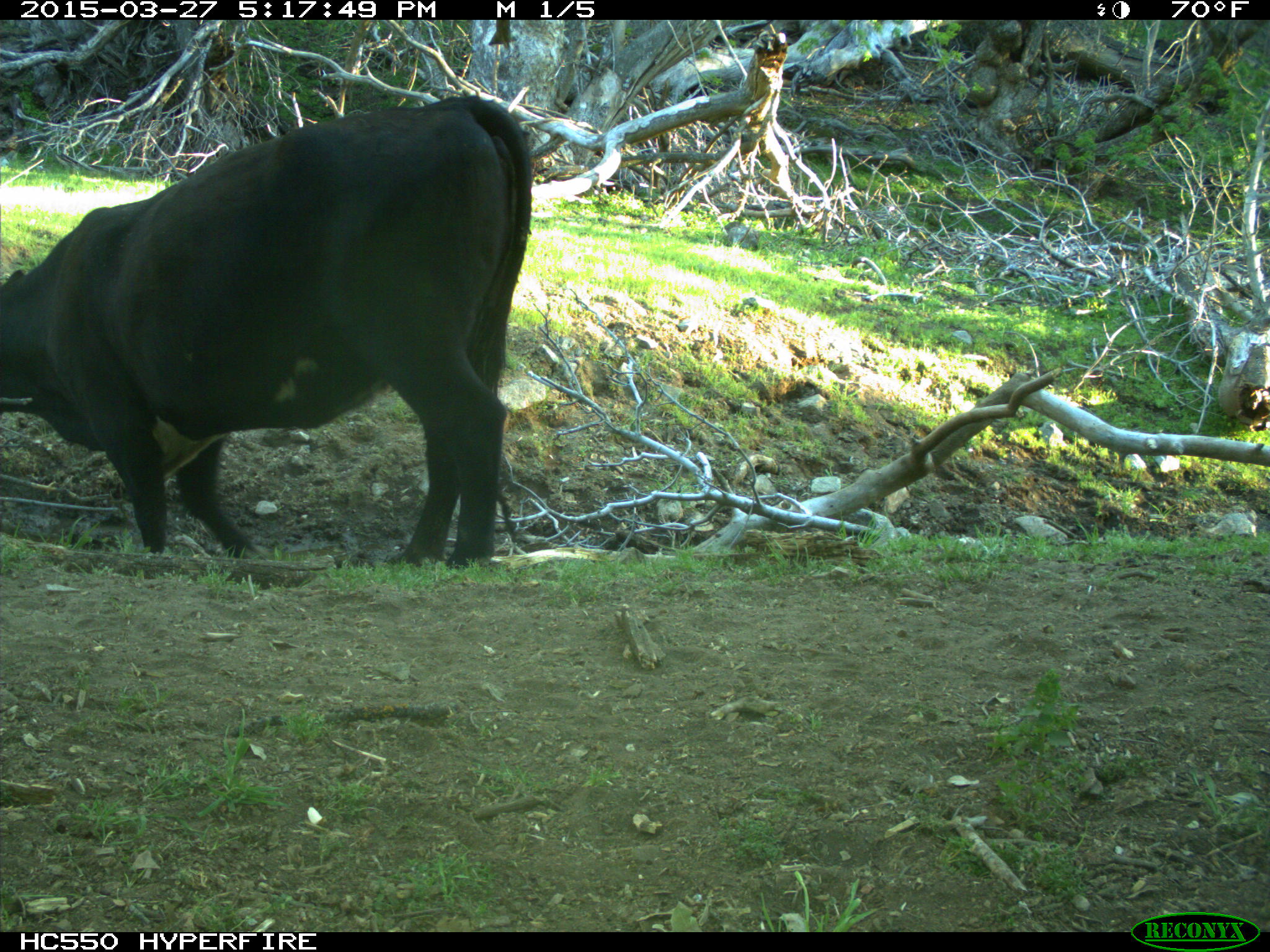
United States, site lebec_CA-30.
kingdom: Animalia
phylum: Chordata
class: Mammalia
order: Artiodactyla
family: Bovidae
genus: Bos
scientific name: Bos taurus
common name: domestic cow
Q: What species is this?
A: Bos taurus (domestic cow).